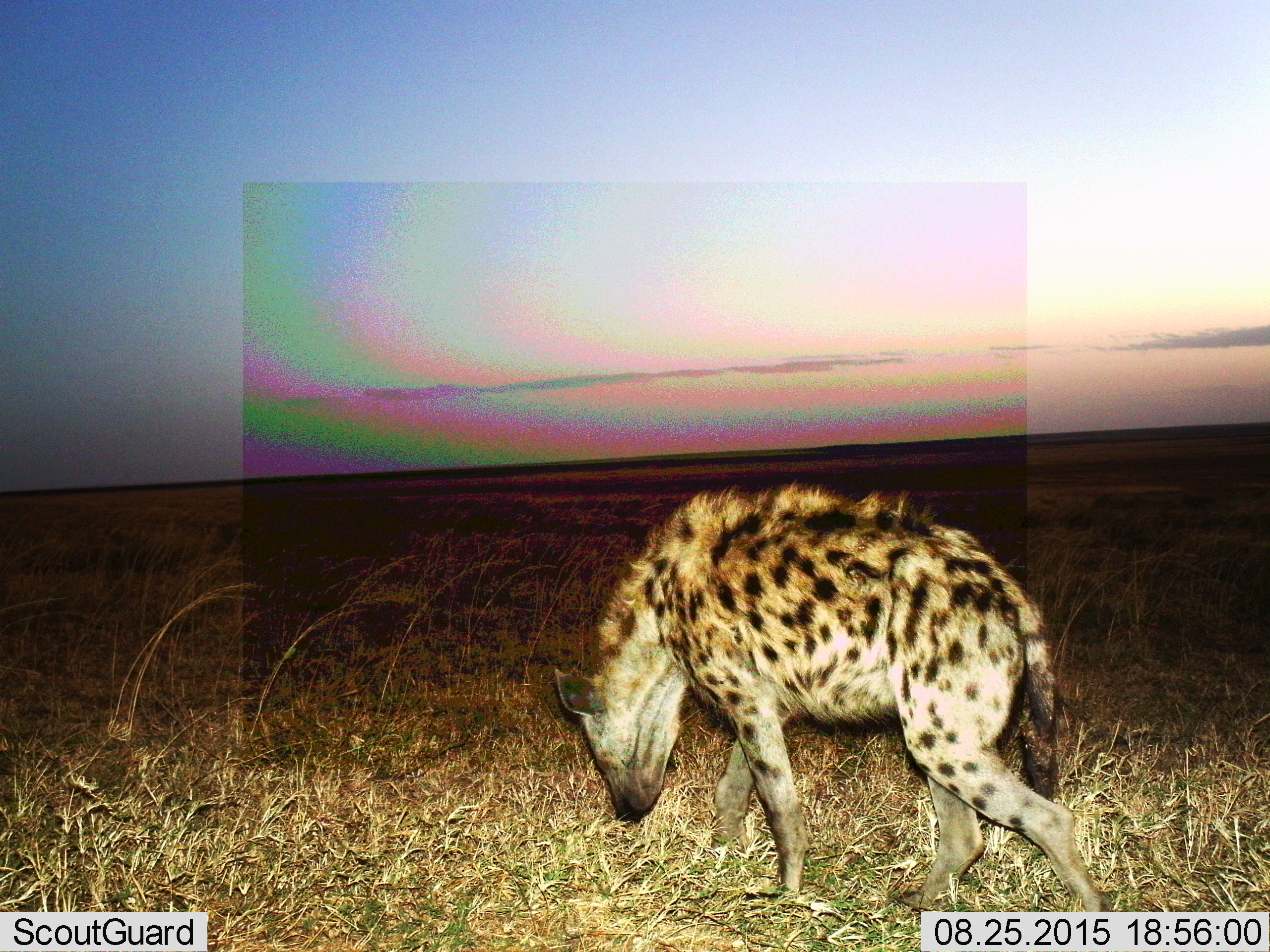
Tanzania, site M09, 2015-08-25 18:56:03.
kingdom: Animalia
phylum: Chordata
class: Mammalia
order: Carnivora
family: Hyaenidae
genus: Crocuta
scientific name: Crocuta crocuta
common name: spotted hyena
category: hyenaspotted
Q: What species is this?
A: Hyenaspotted (spotted hyena) (Crocuta crocuta).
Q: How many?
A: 1.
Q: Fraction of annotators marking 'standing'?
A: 11%.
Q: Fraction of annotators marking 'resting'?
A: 0%.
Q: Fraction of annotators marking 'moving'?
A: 89%.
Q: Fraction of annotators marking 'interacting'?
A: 0%.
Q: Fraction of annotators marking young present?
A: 0%.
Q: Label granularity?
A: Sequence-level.